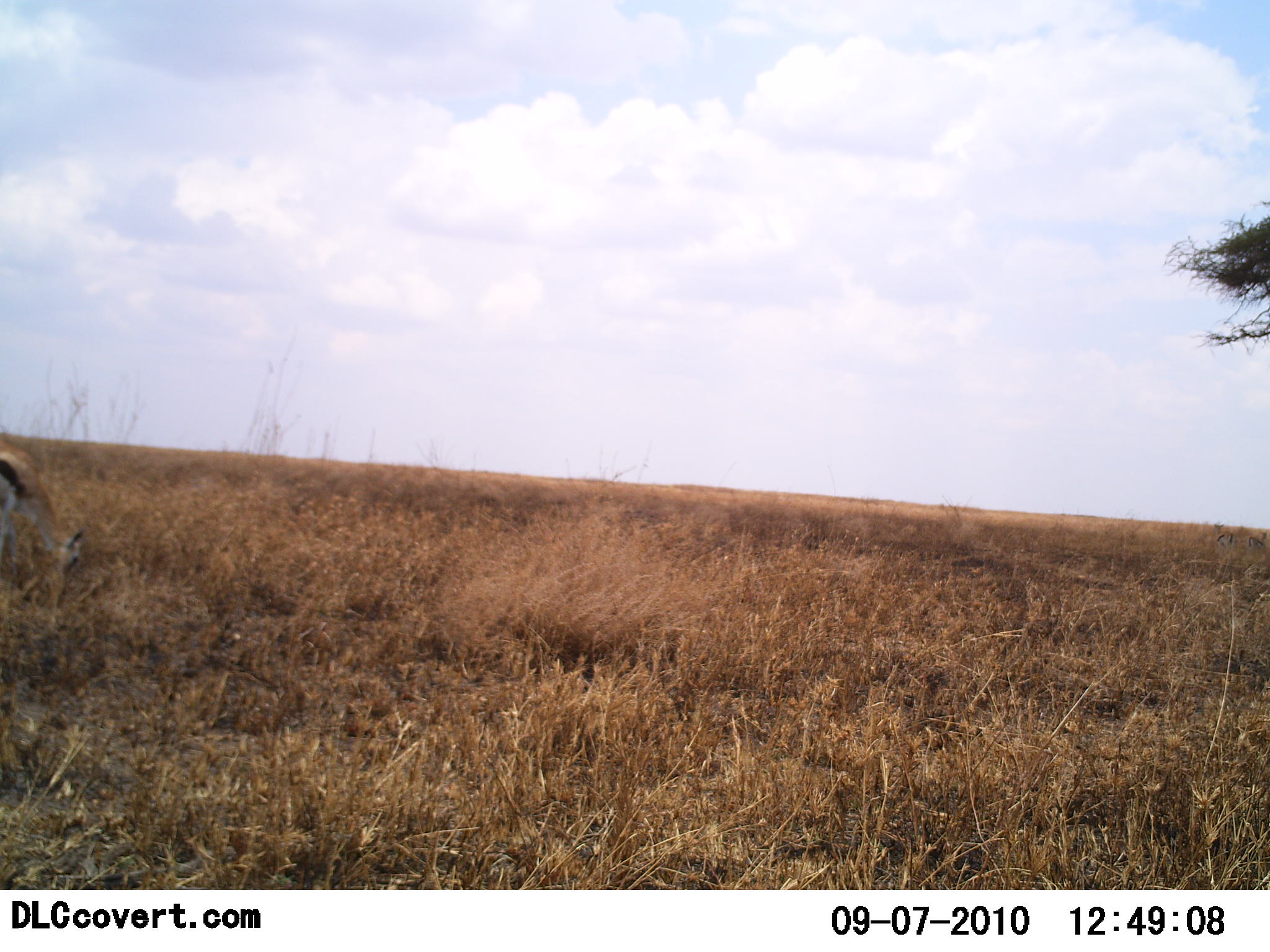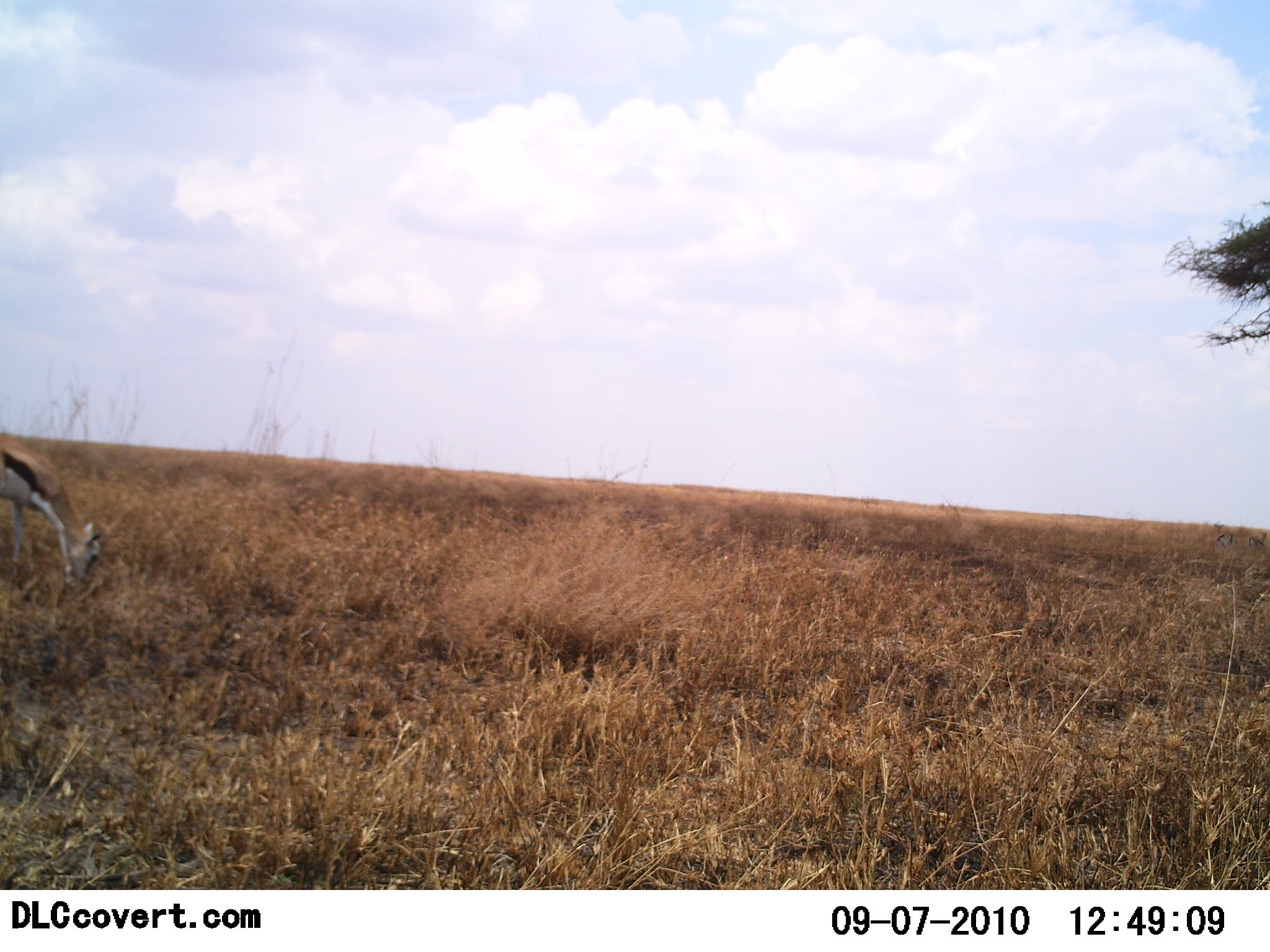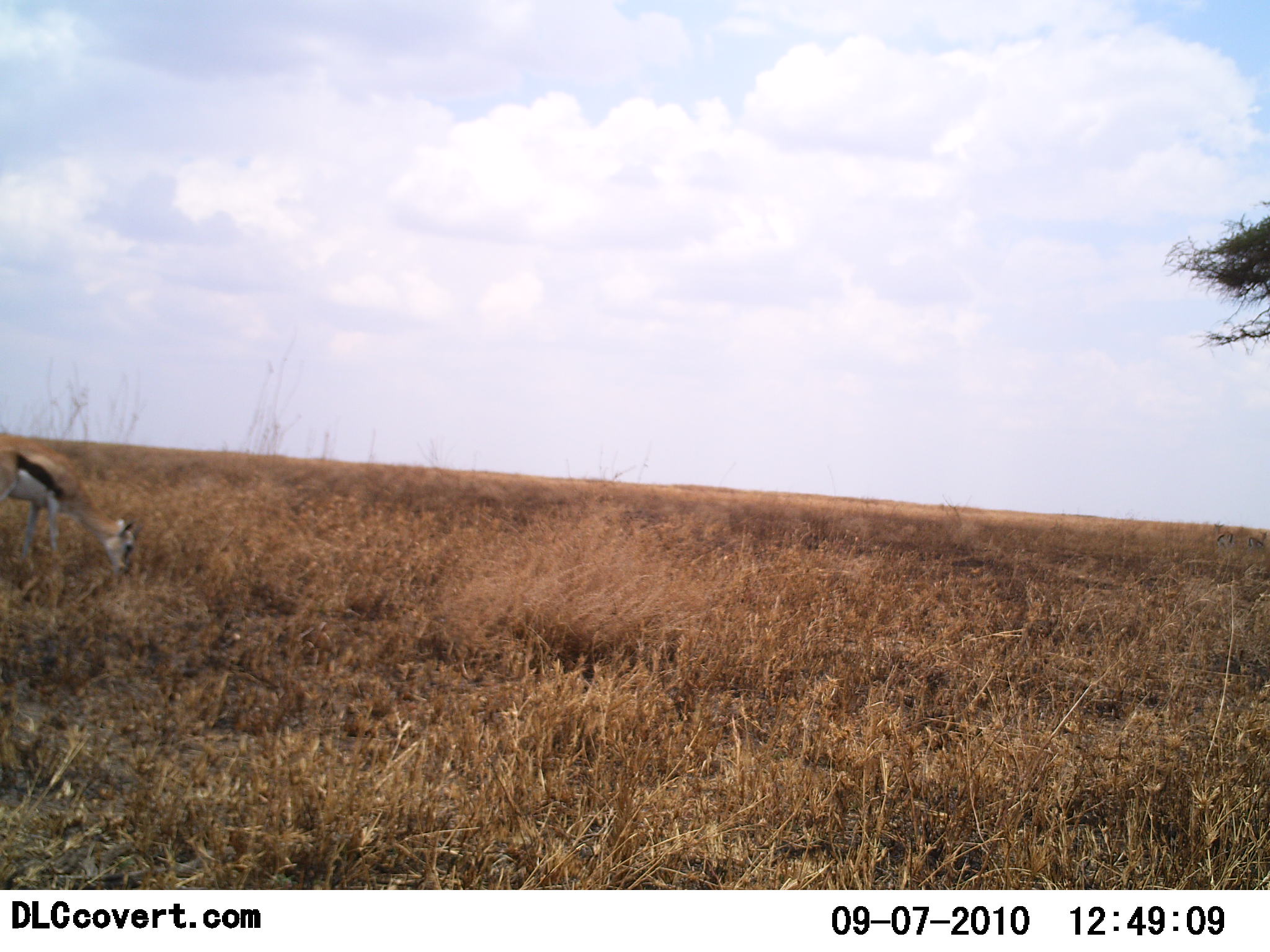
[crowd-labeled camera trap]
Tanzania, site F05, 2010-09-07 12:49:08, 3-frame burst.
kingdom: Animalia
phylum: Chordata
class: Mammalia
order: Artiodactyla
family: Bovidae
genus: Eudorcas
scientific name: Eudorcas thomsonii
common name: thomson's gazelle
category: gazellethomsons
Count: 1.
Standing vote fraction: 0%.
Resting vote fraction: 0%.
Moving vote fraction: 13%.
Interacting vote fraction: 0%.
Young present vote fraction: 0%.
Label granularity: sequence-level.